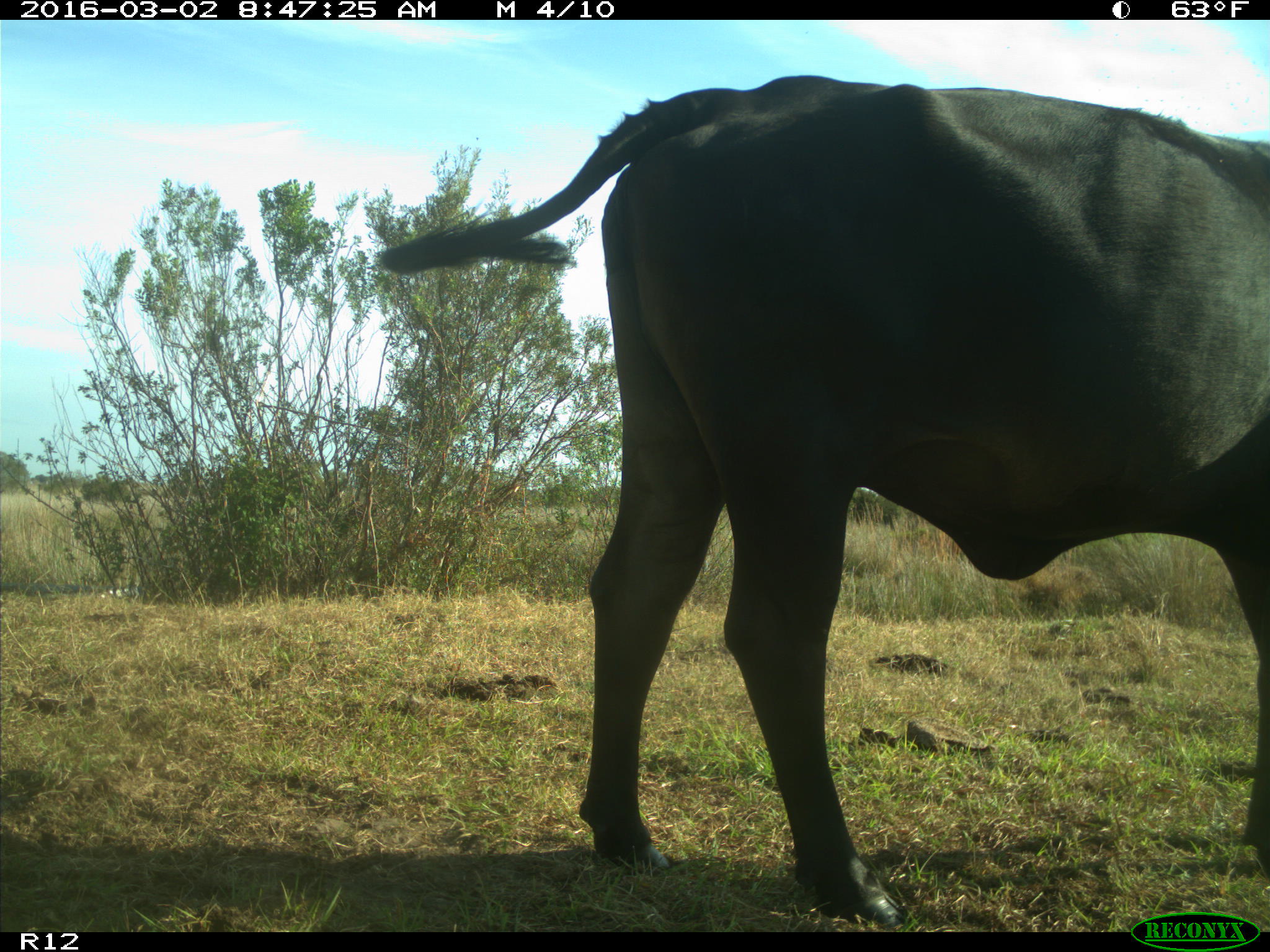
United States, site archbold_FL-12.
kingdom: Animalia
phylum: Chordata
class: Mammalia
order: Artiodactyla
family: Bovidae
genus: Bos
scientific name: Bos taurus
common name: domestic cow